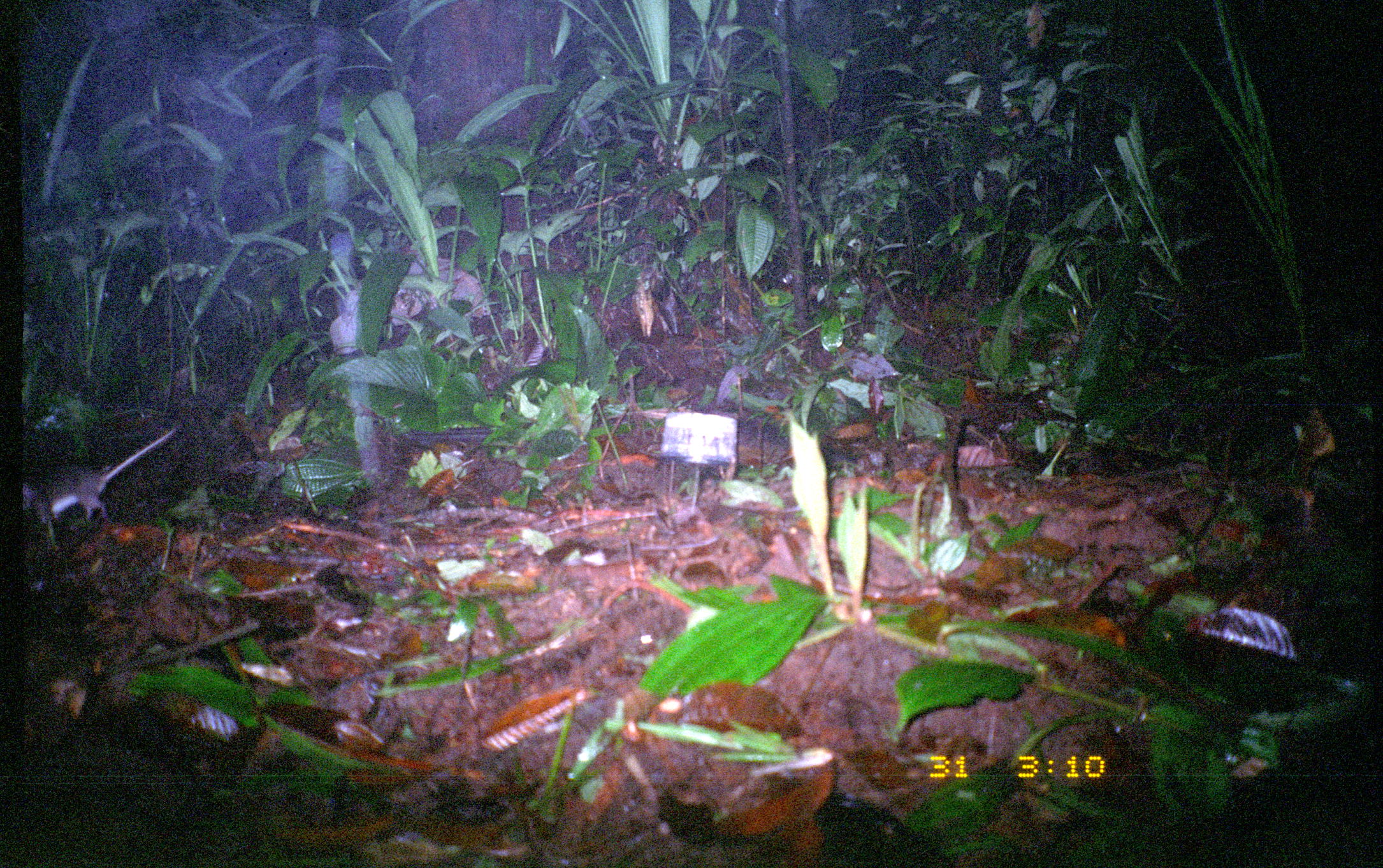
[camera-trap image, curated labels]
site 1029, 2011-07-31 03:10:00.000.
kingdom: Animalia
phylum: Chordata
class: Mammalia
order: Rodentia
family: Echimyidae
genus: Proechimys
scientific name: Proechimys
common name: south american spiny rats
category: proechimys sp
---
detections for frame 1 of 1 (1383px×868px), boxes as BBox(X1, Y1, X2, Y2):
proechimys sp: BBox(18, 427, 178, 523)